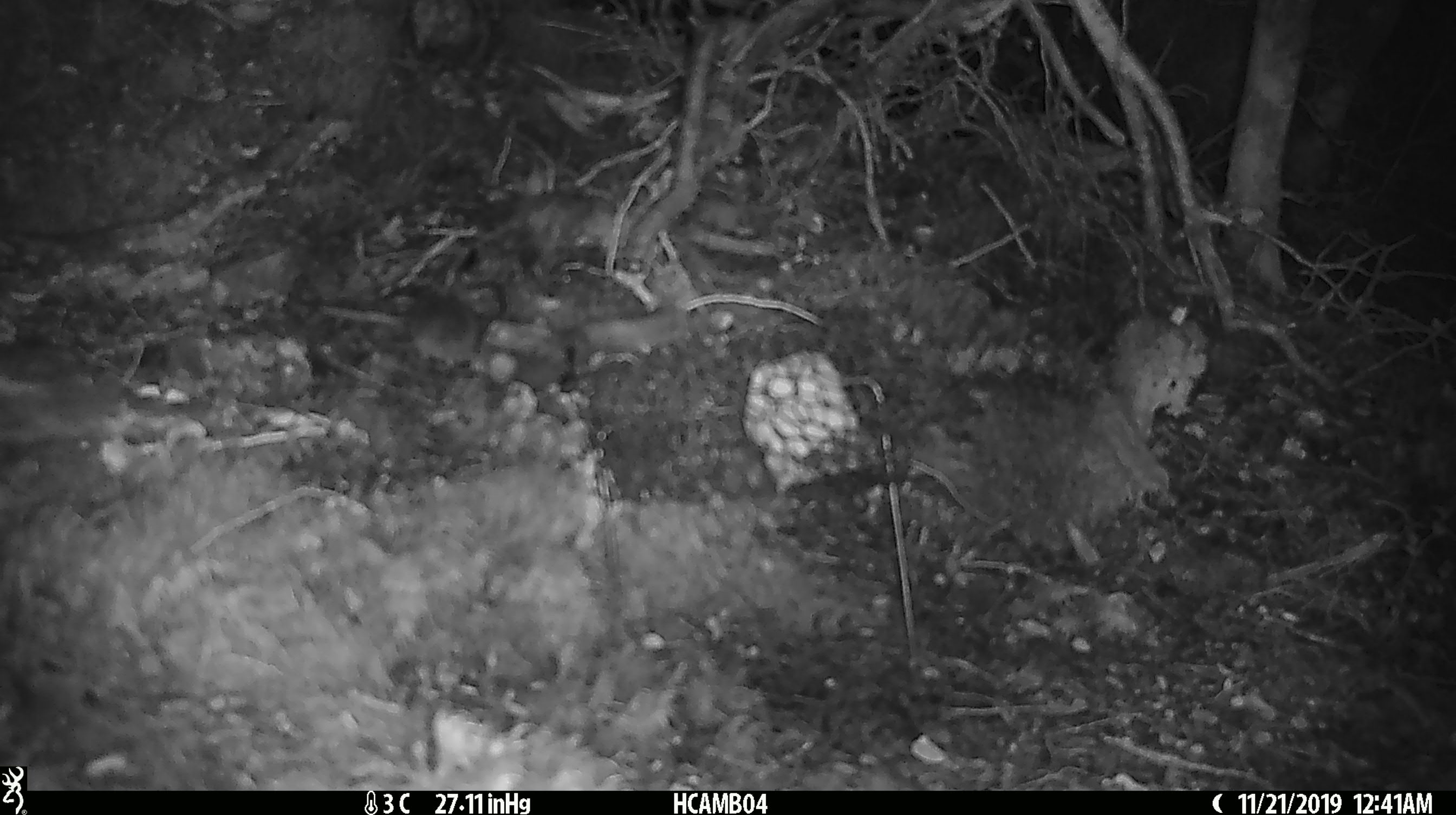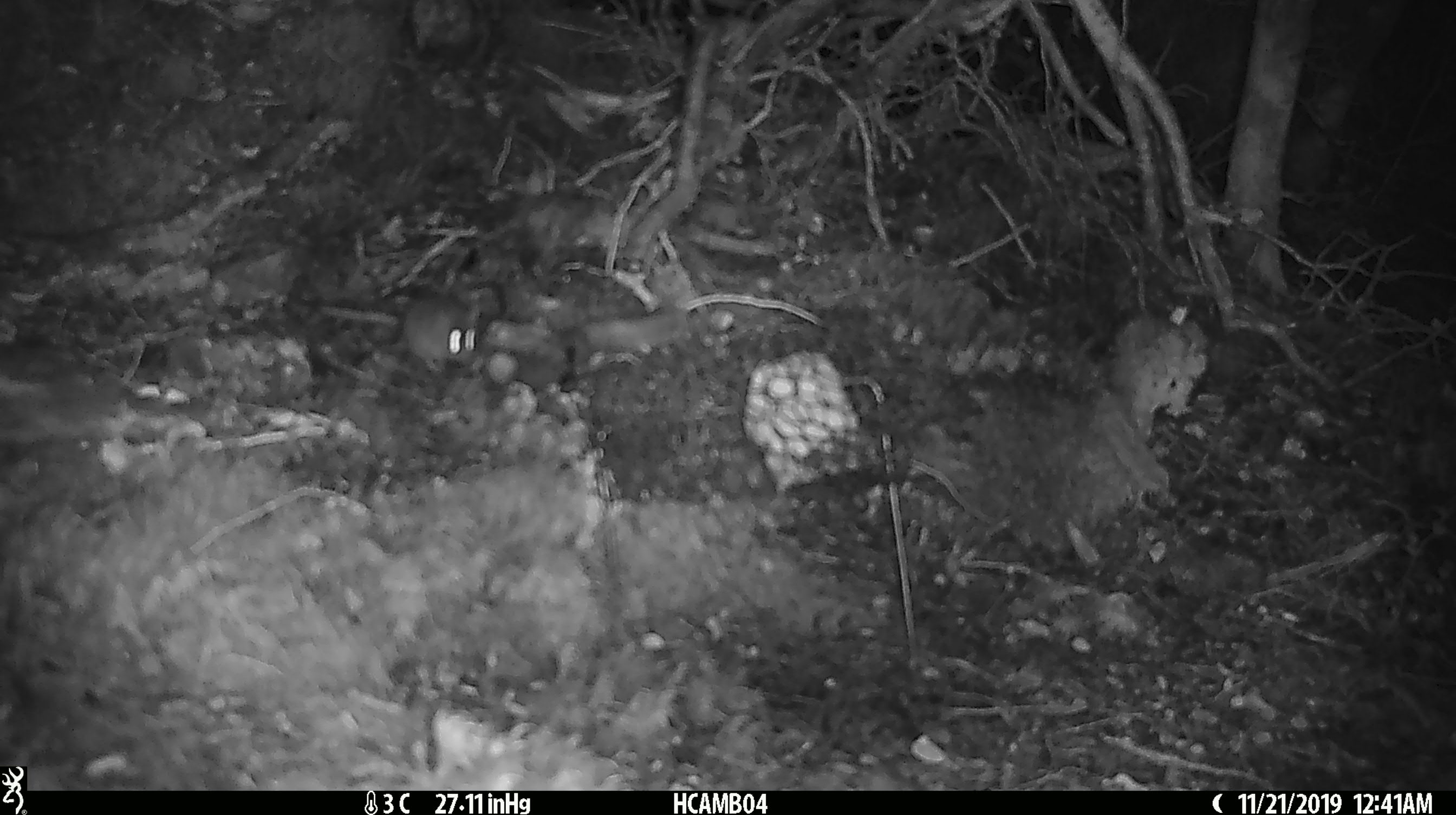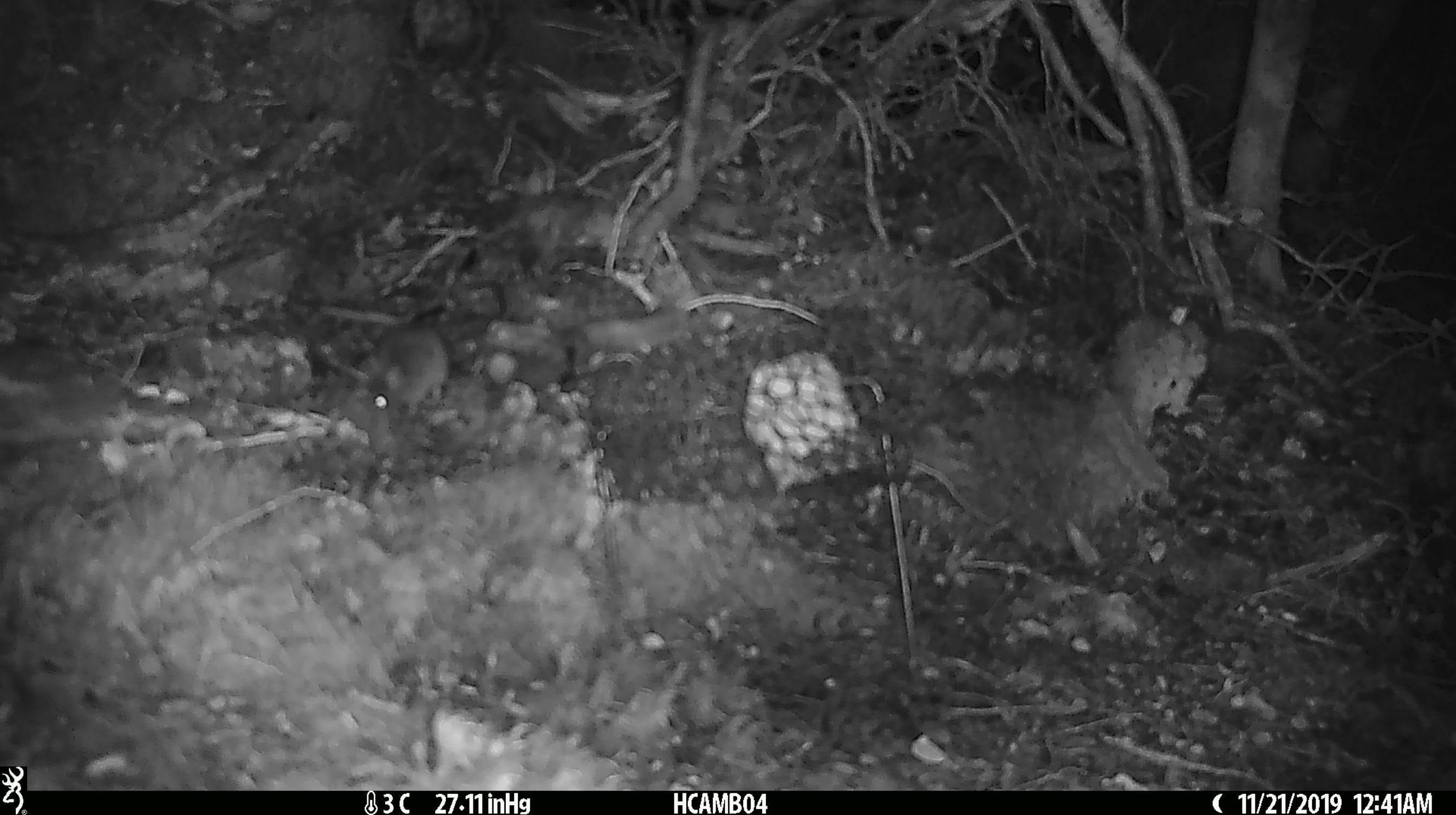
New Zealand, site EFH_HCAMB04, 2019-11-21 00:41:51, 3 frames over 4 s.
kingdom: Animalia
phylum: Chordata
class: Mammalia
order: Rodentia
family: Muridae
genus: Mus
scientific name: Mus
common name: mouse